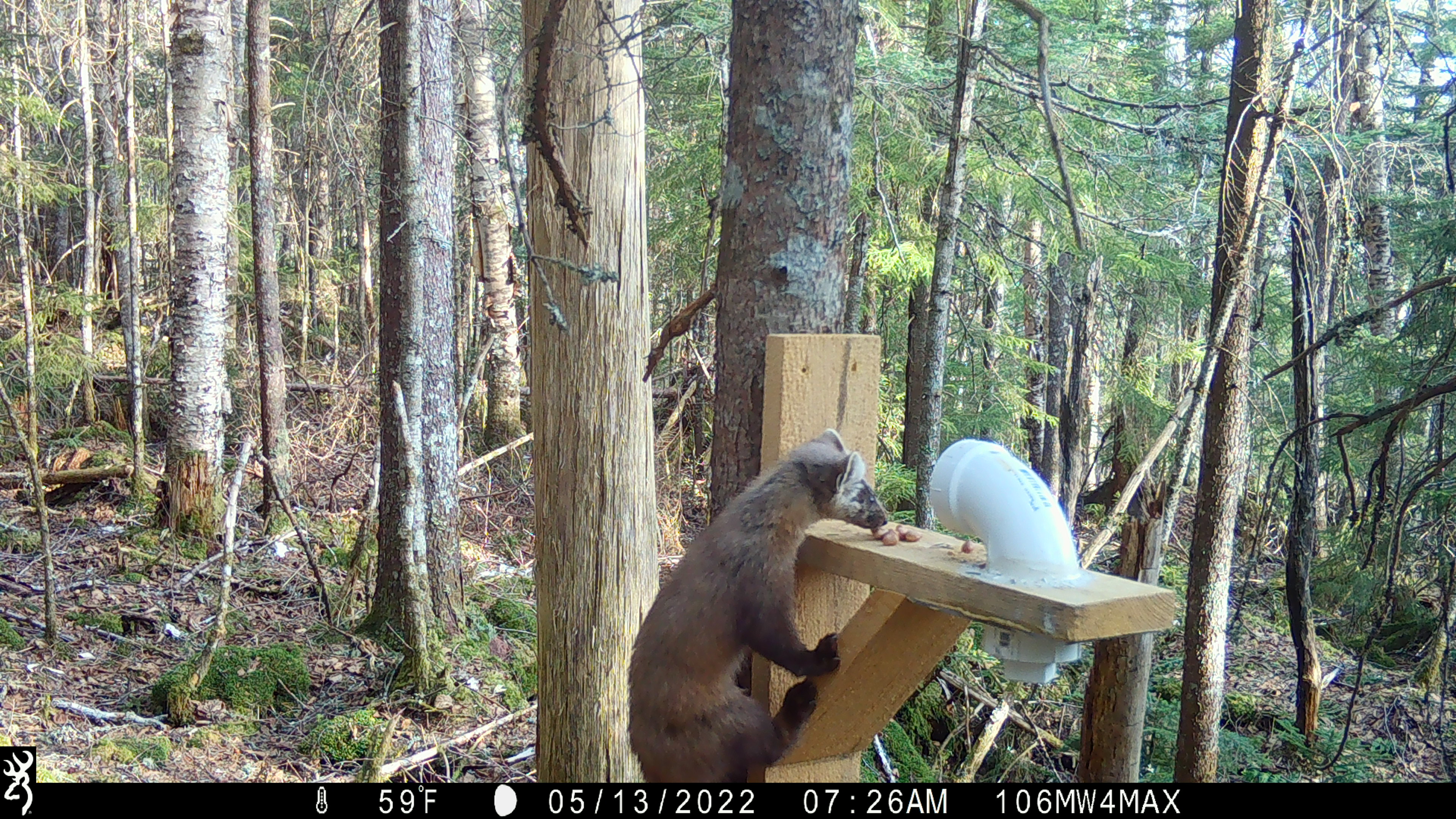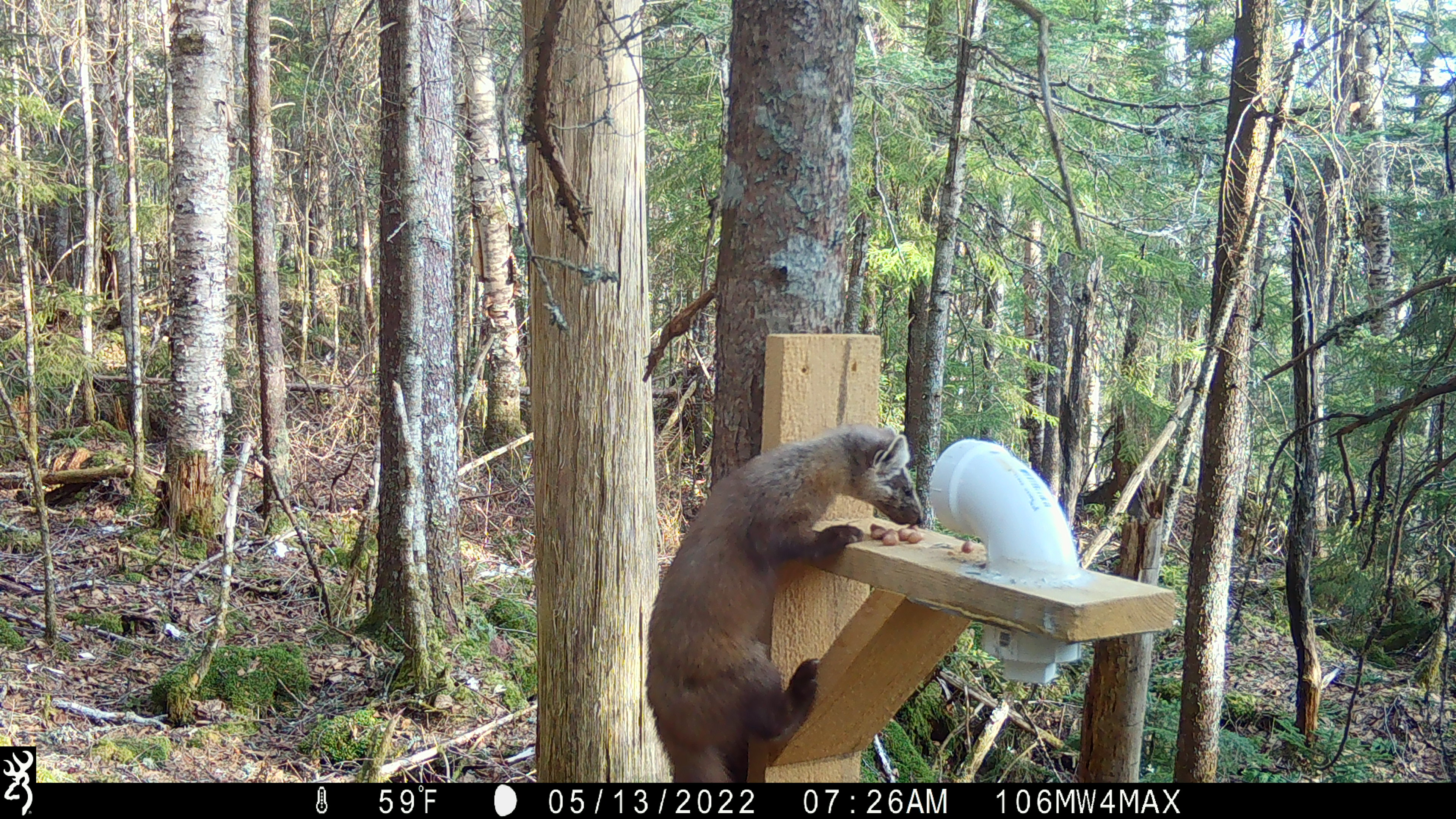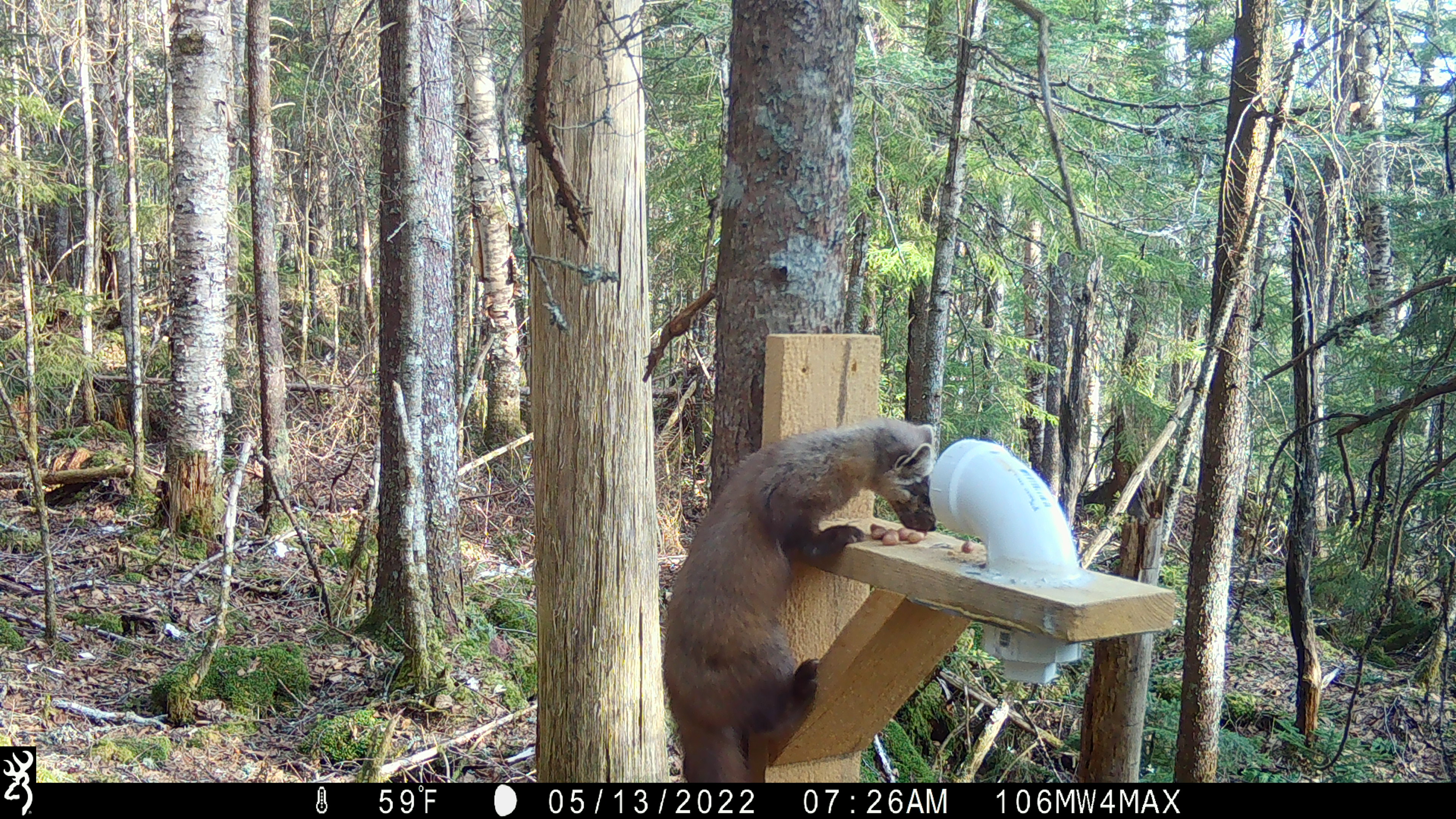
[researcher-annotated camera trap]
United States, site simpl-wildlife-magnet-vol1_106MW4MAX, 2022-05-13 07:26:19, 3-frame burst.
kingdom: Animalia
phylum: Chordata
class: Mammalia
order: Carnivora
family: Mustelidae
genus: Martes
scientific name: Martes americana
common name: american marten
American marten (Martes americana).